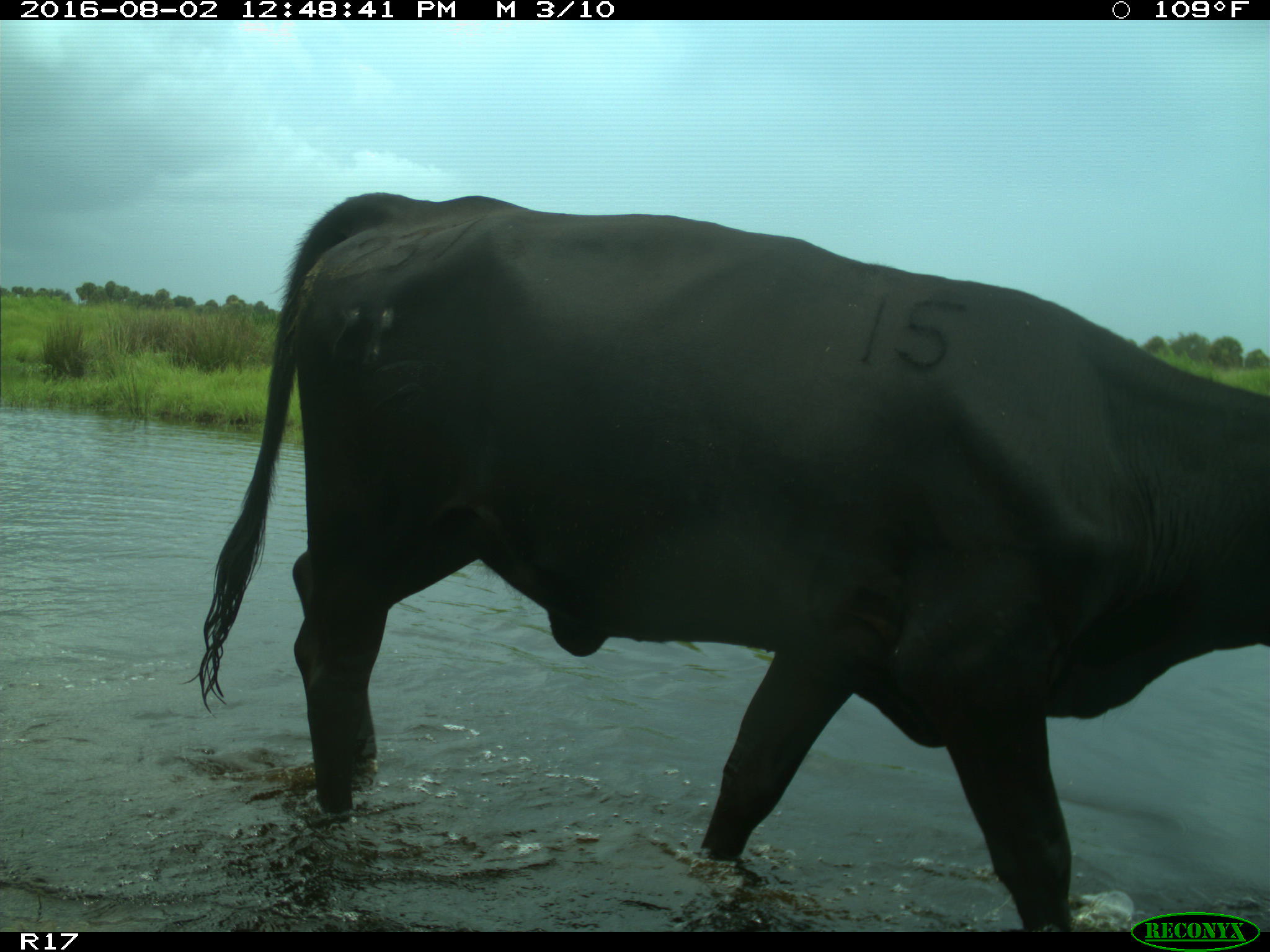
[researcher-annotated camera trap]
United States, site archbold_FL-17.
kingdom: Animalia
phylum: Chordata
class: Mammalia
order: Artiodactyla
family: Bovidae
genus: Bos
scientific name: Bos taurus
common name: domestic cow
Bos taurus (domestic cow).